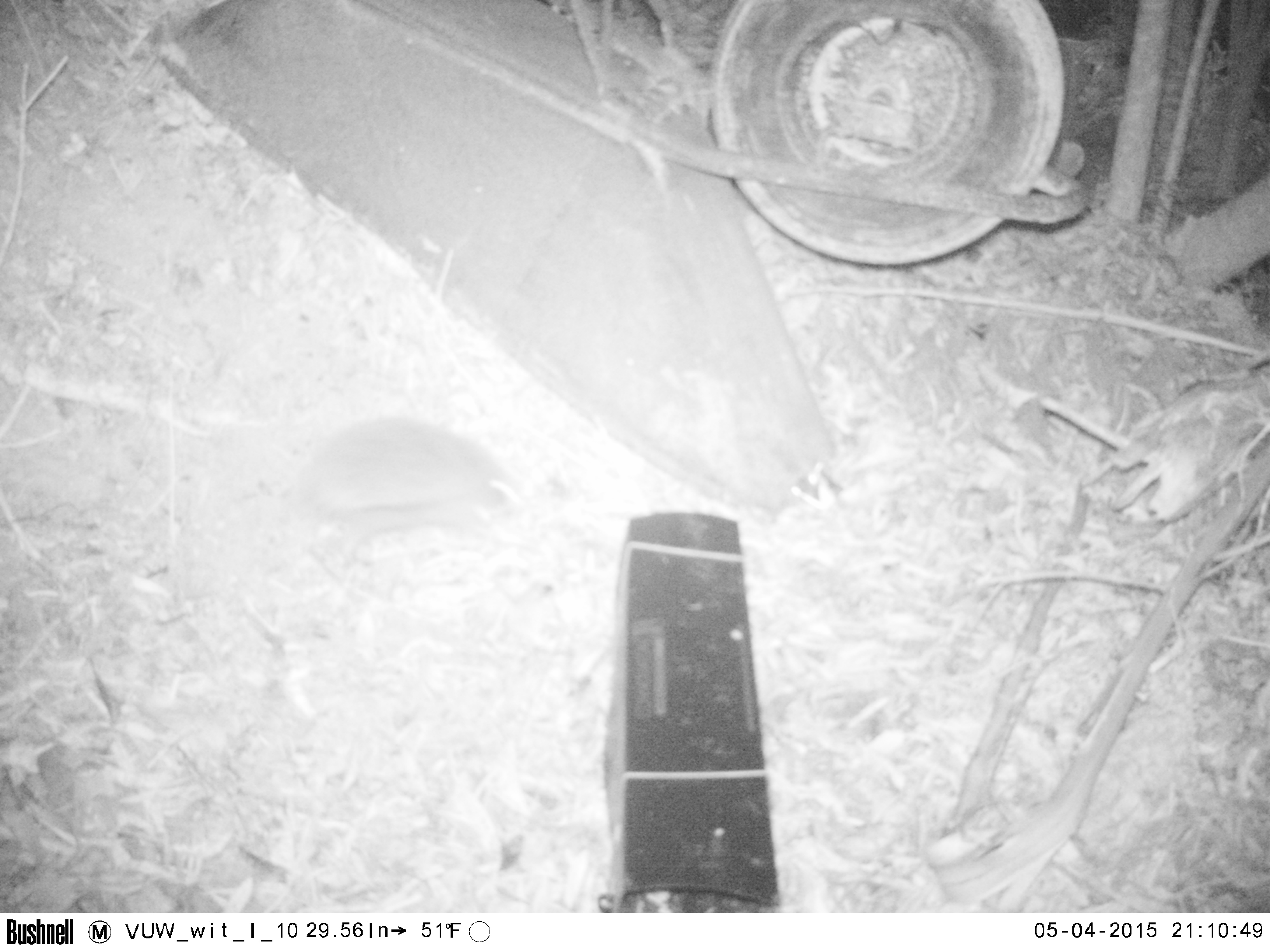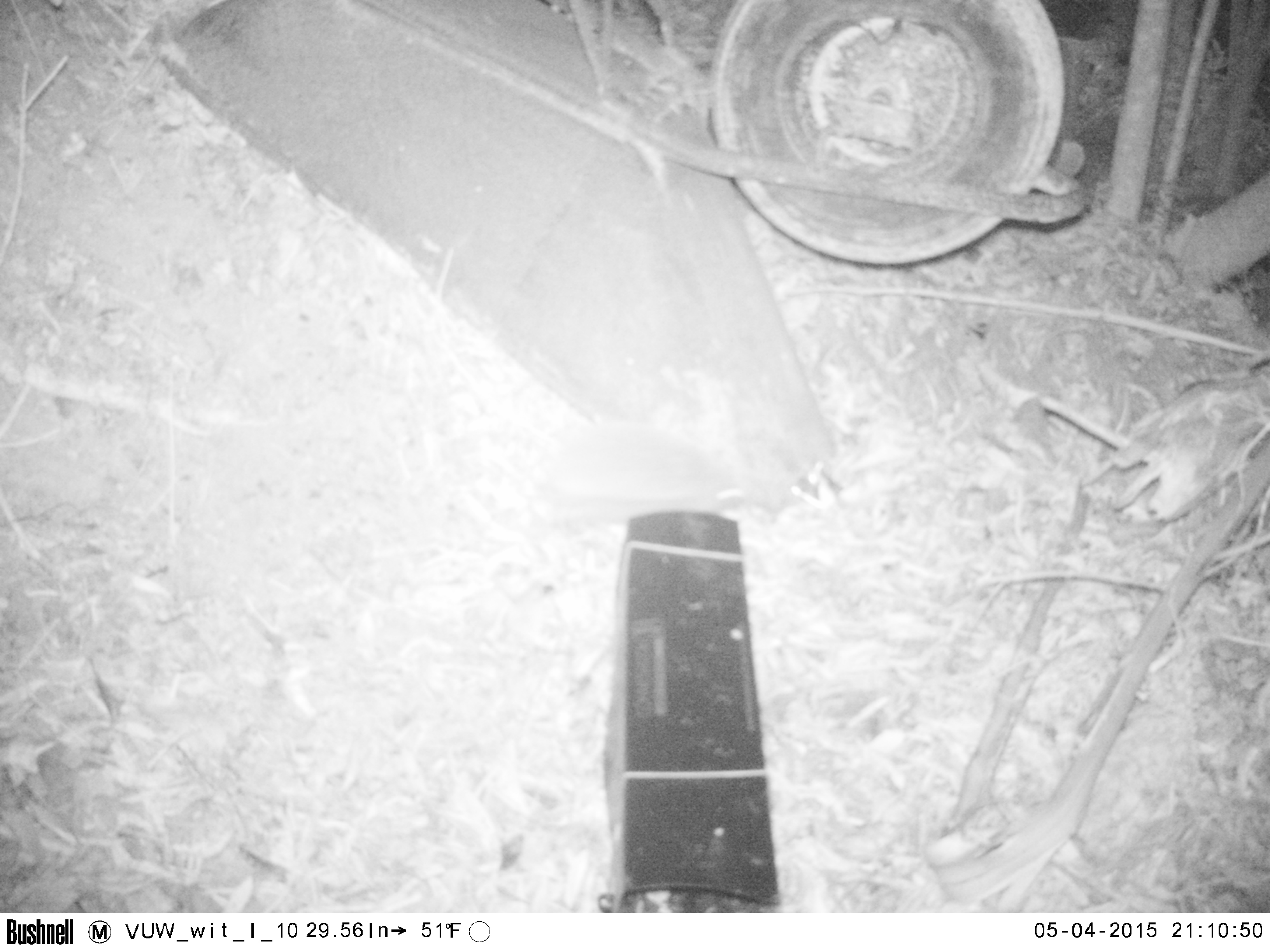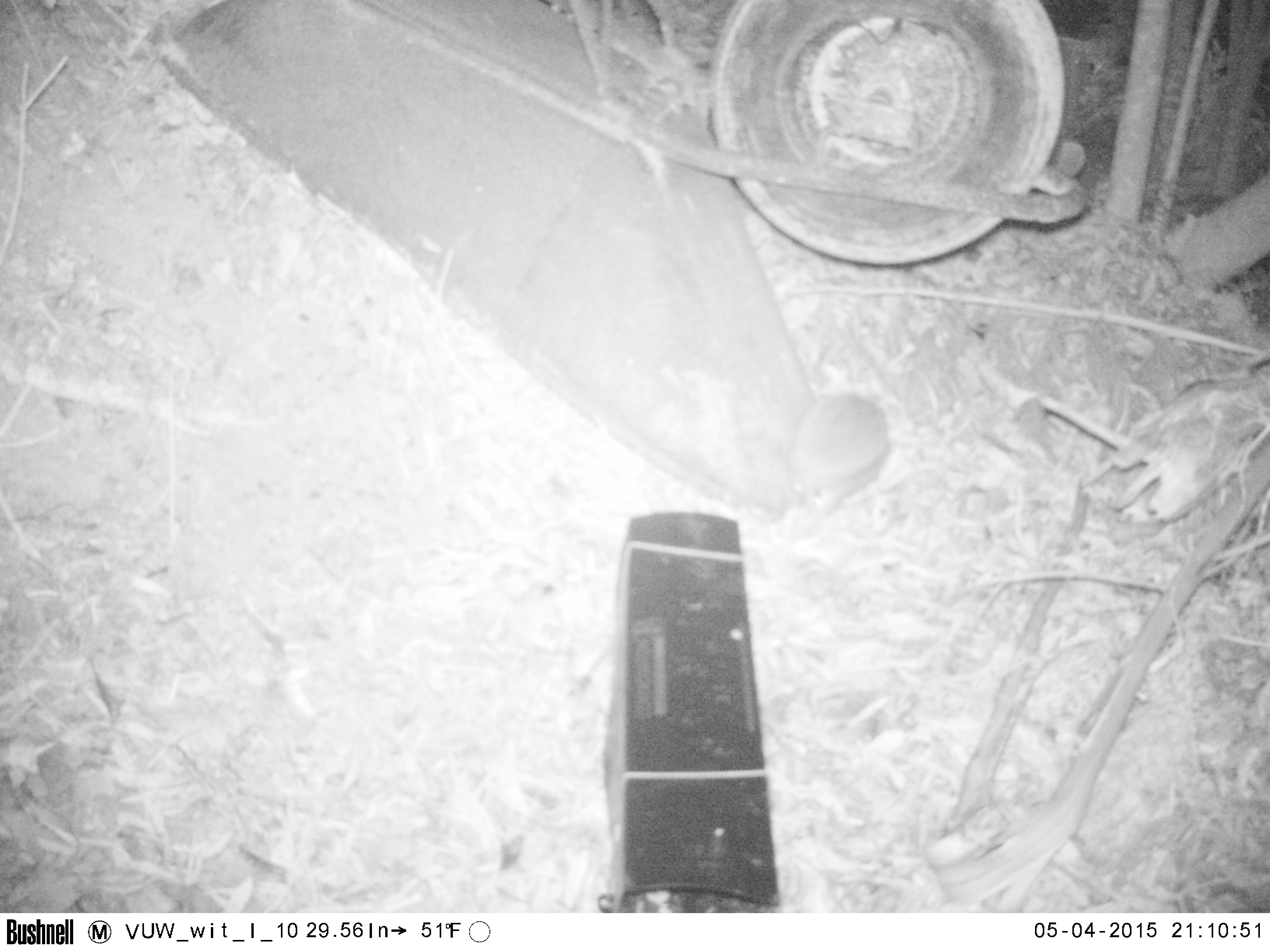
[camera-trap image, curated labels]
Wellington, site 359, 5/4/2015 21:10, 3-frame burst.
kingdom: Animalia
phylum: Chordata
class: Mammalia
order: Eulipotyphla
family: Erinaceidae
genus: Erinaceus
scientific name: Erinaceus europaeus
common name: hedgehog